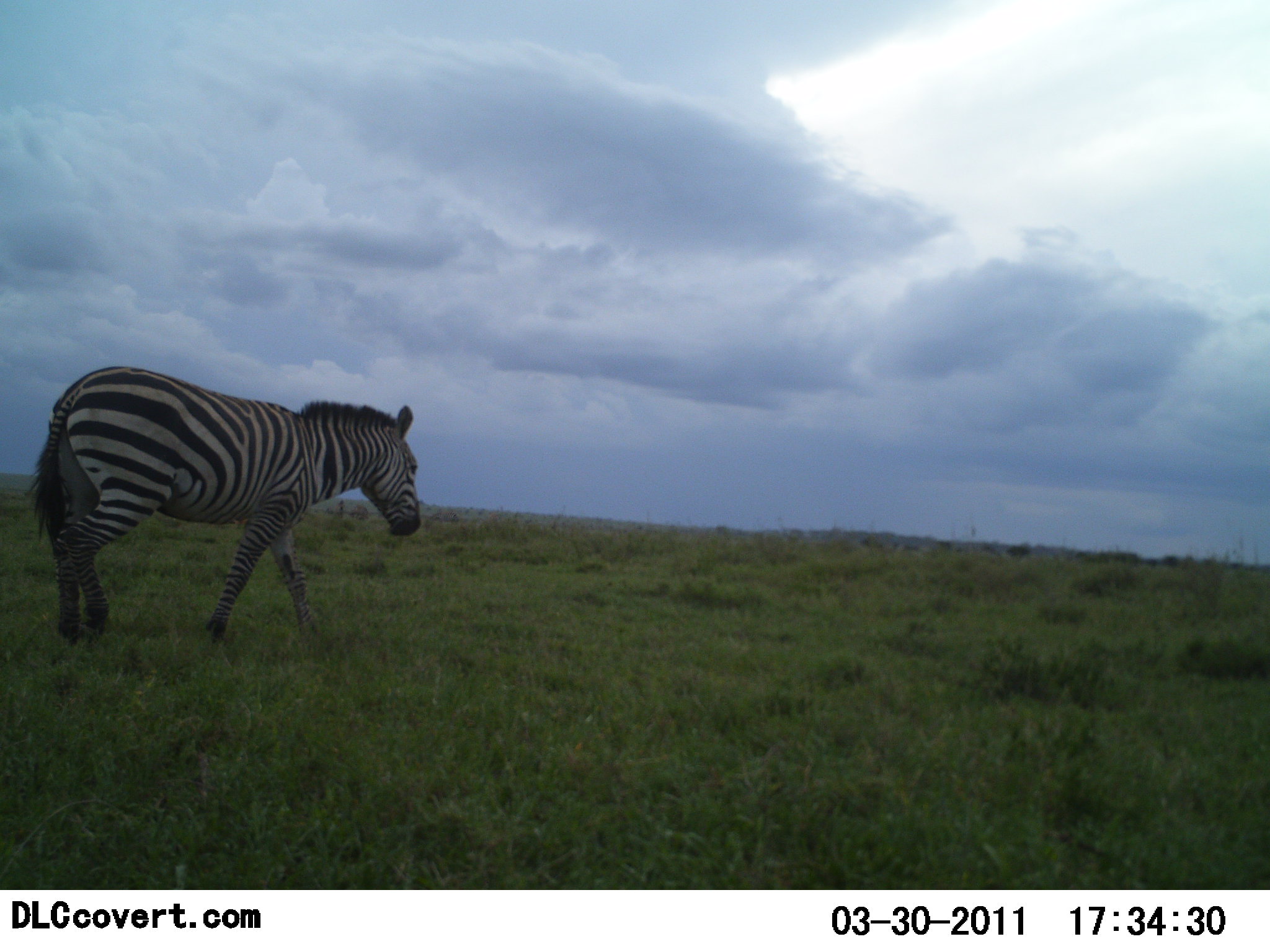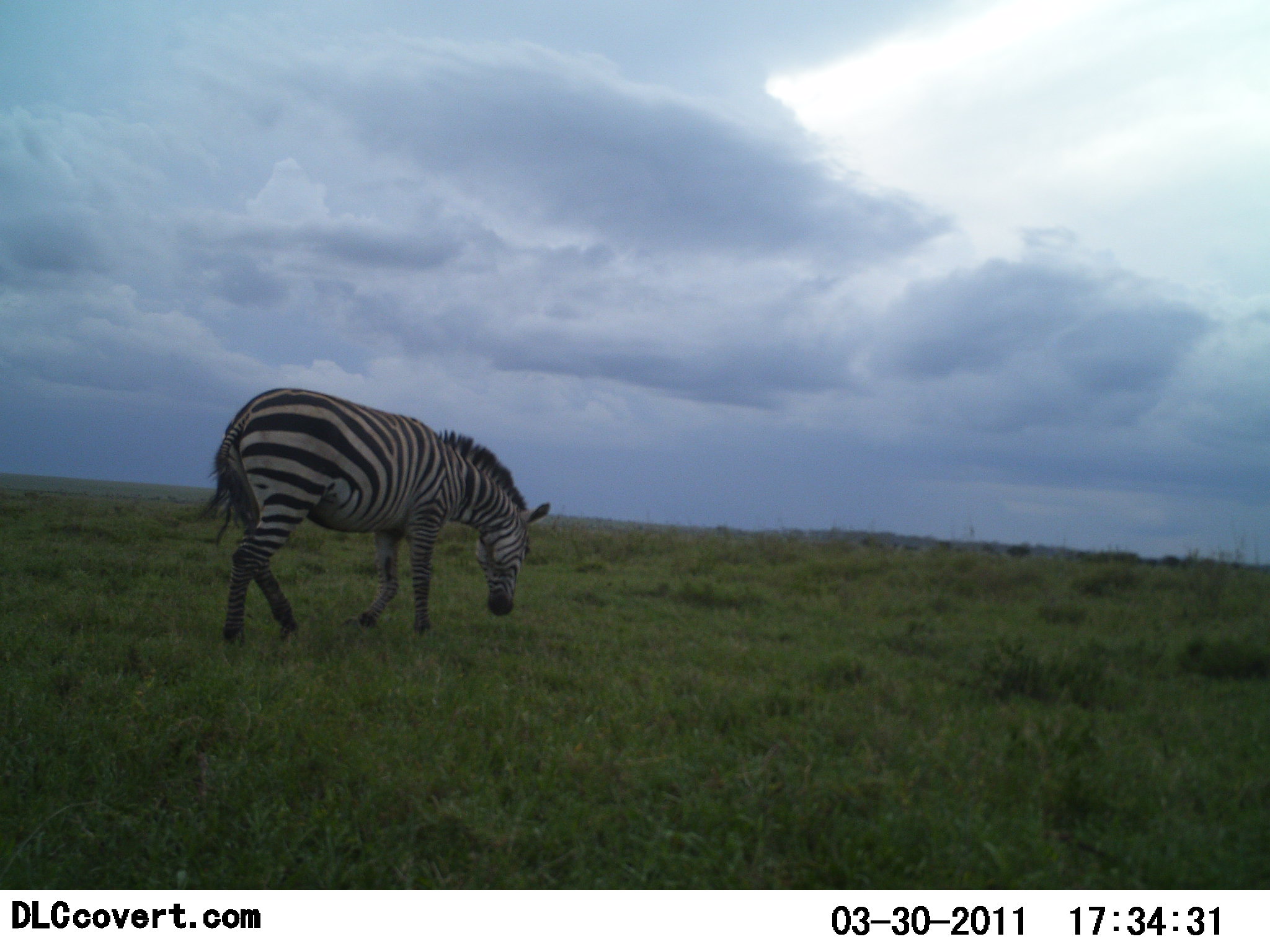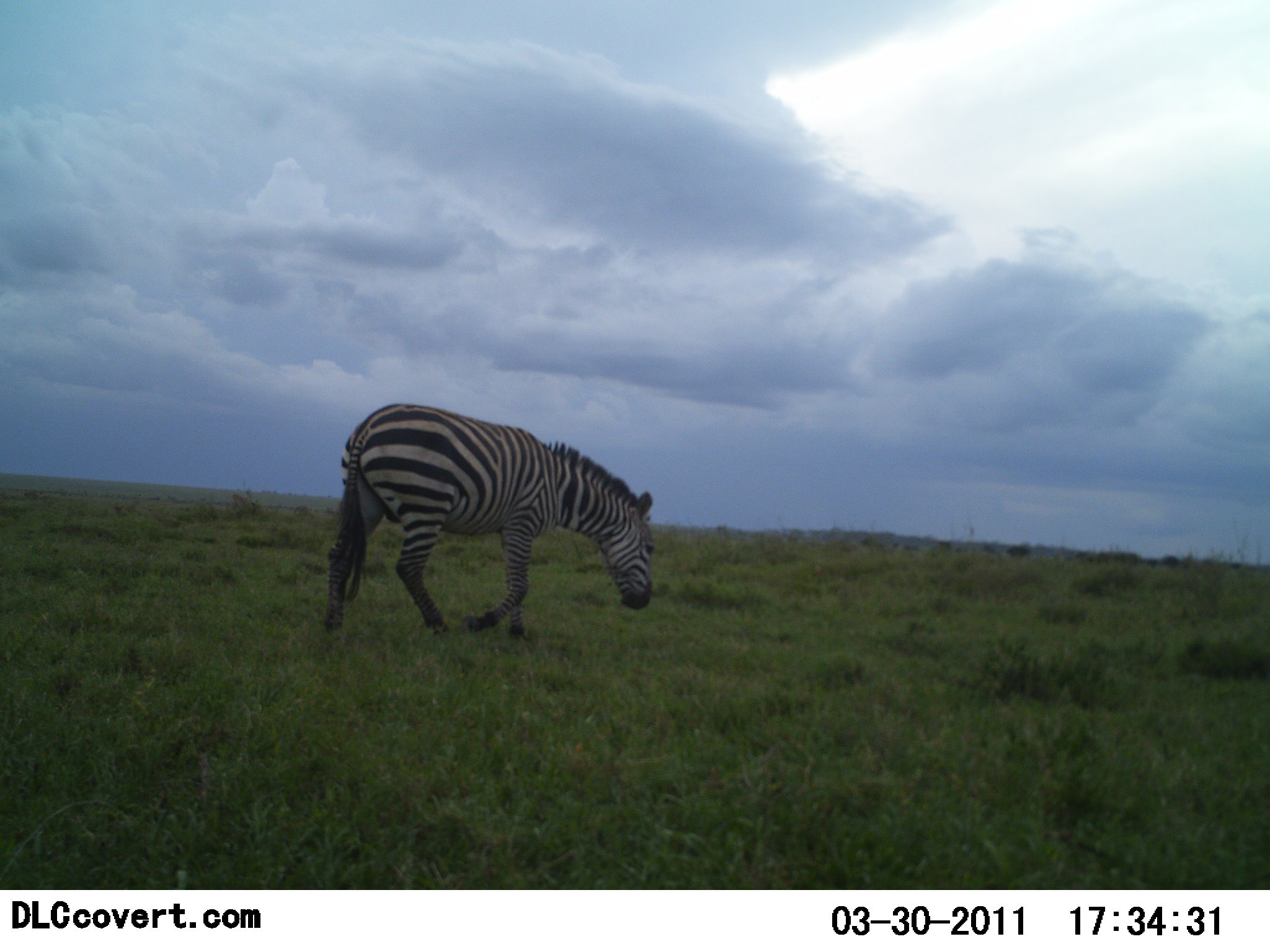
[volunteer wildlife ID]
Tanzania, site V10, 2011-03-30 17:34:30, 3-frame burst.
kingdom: Animalia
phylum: Chordata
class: Mammalia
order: Perissodactyla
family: Equidae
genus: Equus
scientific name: Equus quagga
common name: plains zebra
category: zebra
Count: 1.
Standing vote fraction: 0%.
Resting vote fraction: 0%.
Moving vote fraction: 92%.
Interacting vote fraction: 0%.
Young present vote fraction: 0%.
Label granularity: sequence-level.